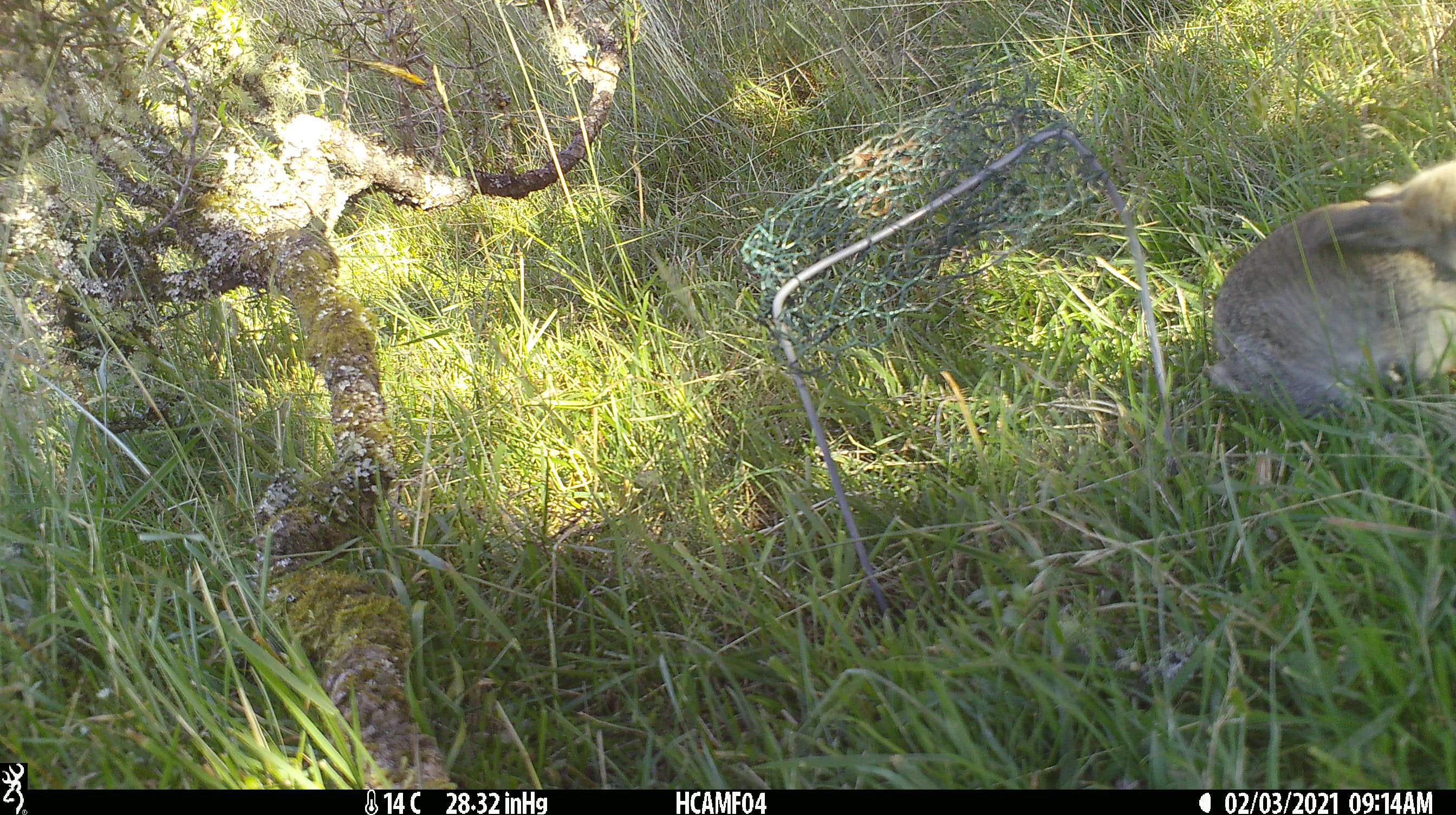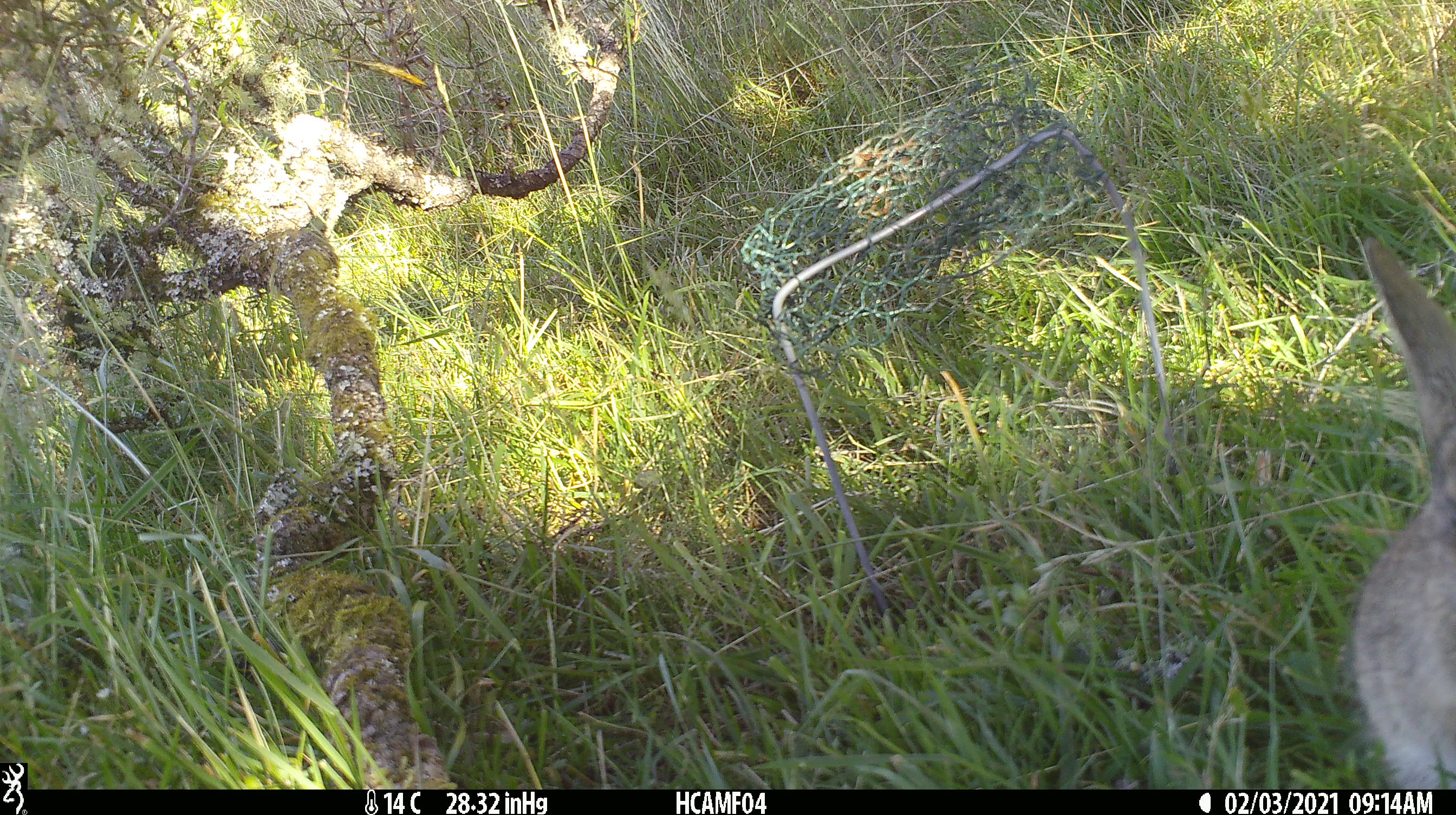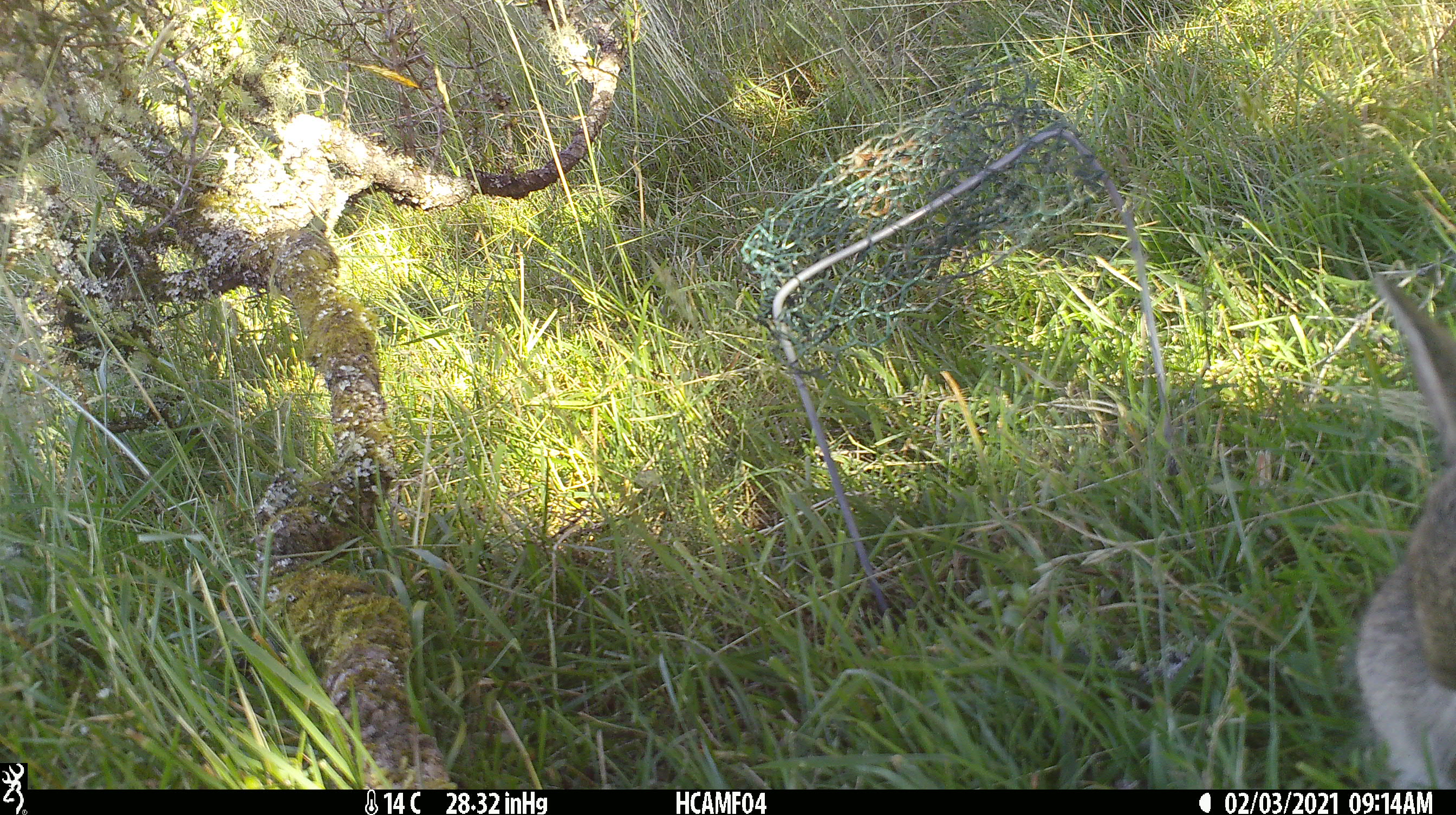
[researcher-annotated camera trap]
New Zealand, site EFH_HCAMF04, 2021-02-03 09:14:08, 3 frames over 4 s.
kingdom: Animalia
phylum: Chordata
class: Mammalia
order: Lagomorpha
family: Leporidae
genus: Oryctolagus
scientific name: Oryctolagus cuniculus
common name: european rabbit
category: rabbit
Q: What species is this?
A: Rabbit (european rabbit) (Oryctolagus cuniculus).